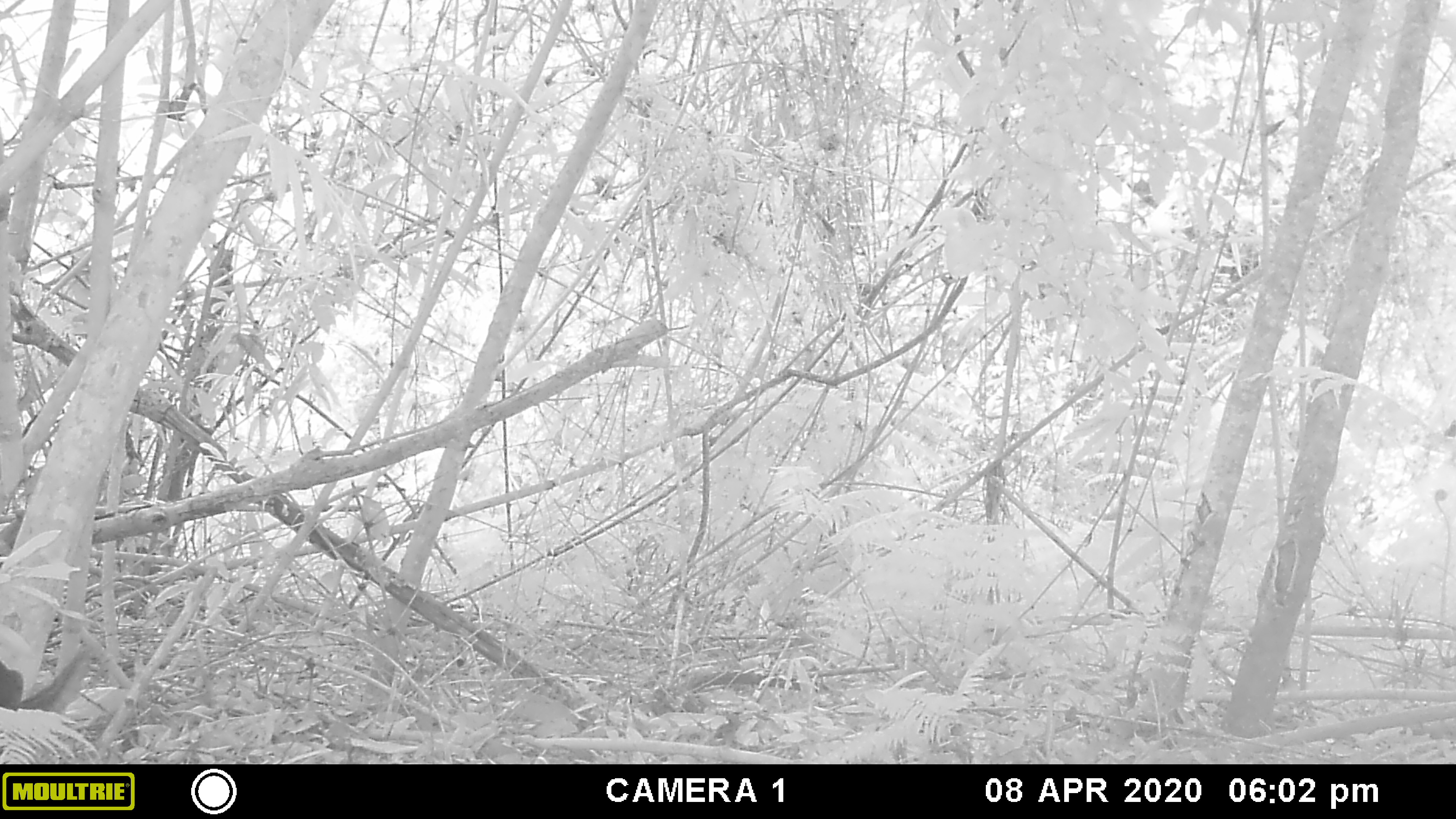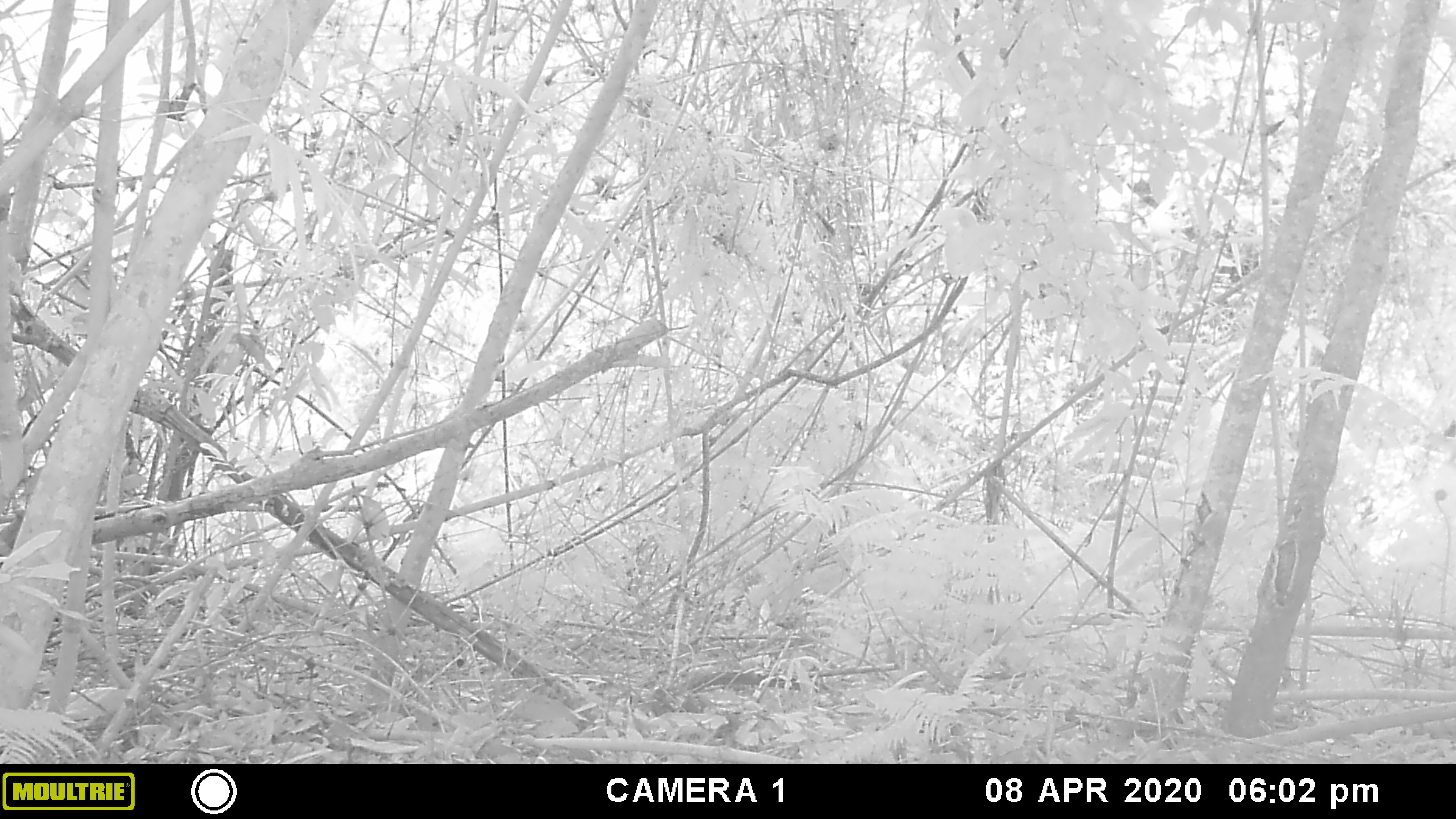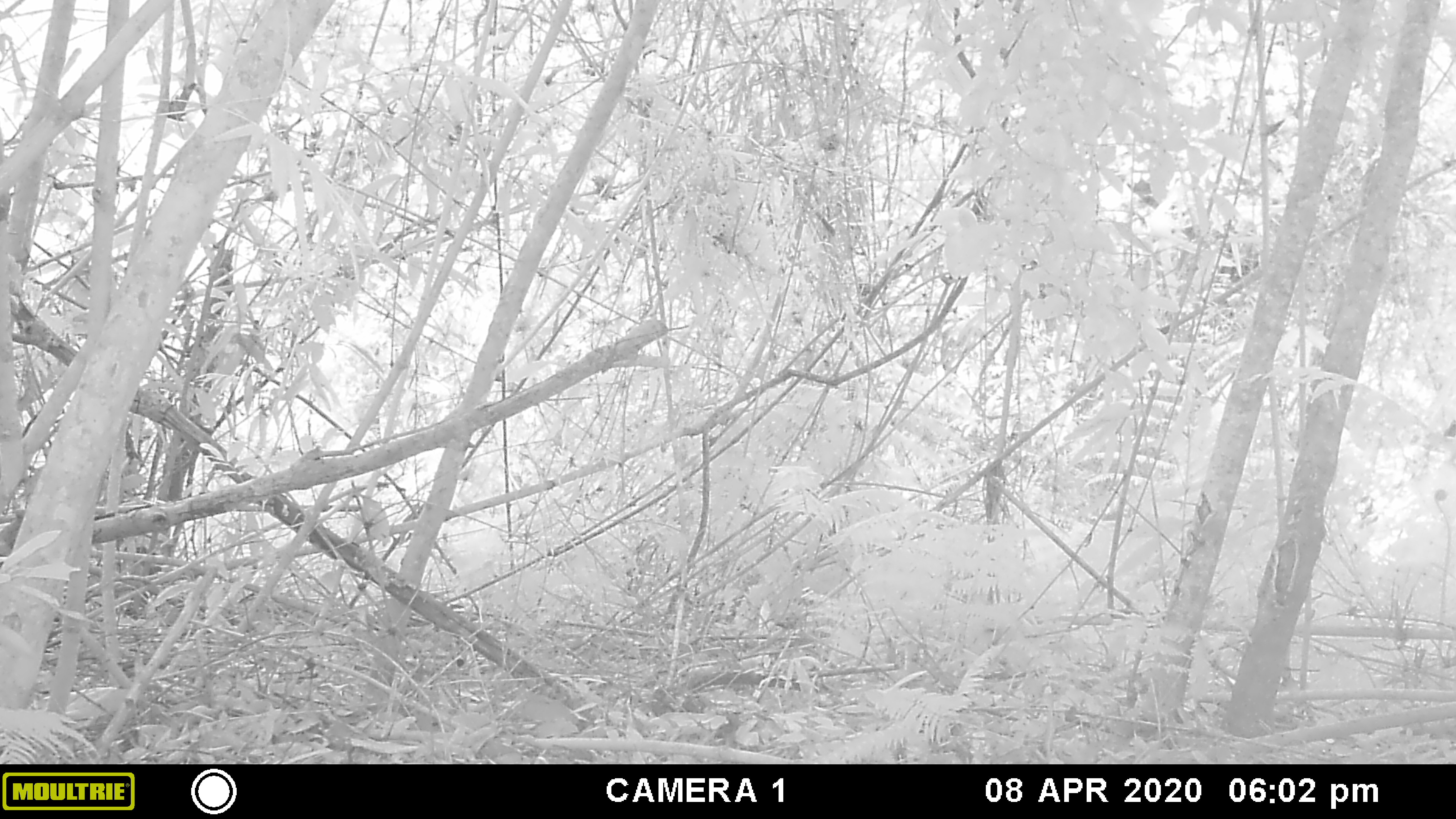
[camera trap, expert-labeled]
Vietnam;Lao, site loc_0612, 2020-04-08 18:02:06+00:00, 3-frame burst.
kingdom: Animalia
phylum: Chordata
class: Mammalia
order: Rodentia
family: Sciuridae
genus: Sciurus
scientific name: Sciurus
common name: squirrel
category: unidentified squirrel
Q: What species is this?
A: Unidentified squirrel (squirrel) (Sciurus).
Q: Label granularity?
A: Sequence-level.